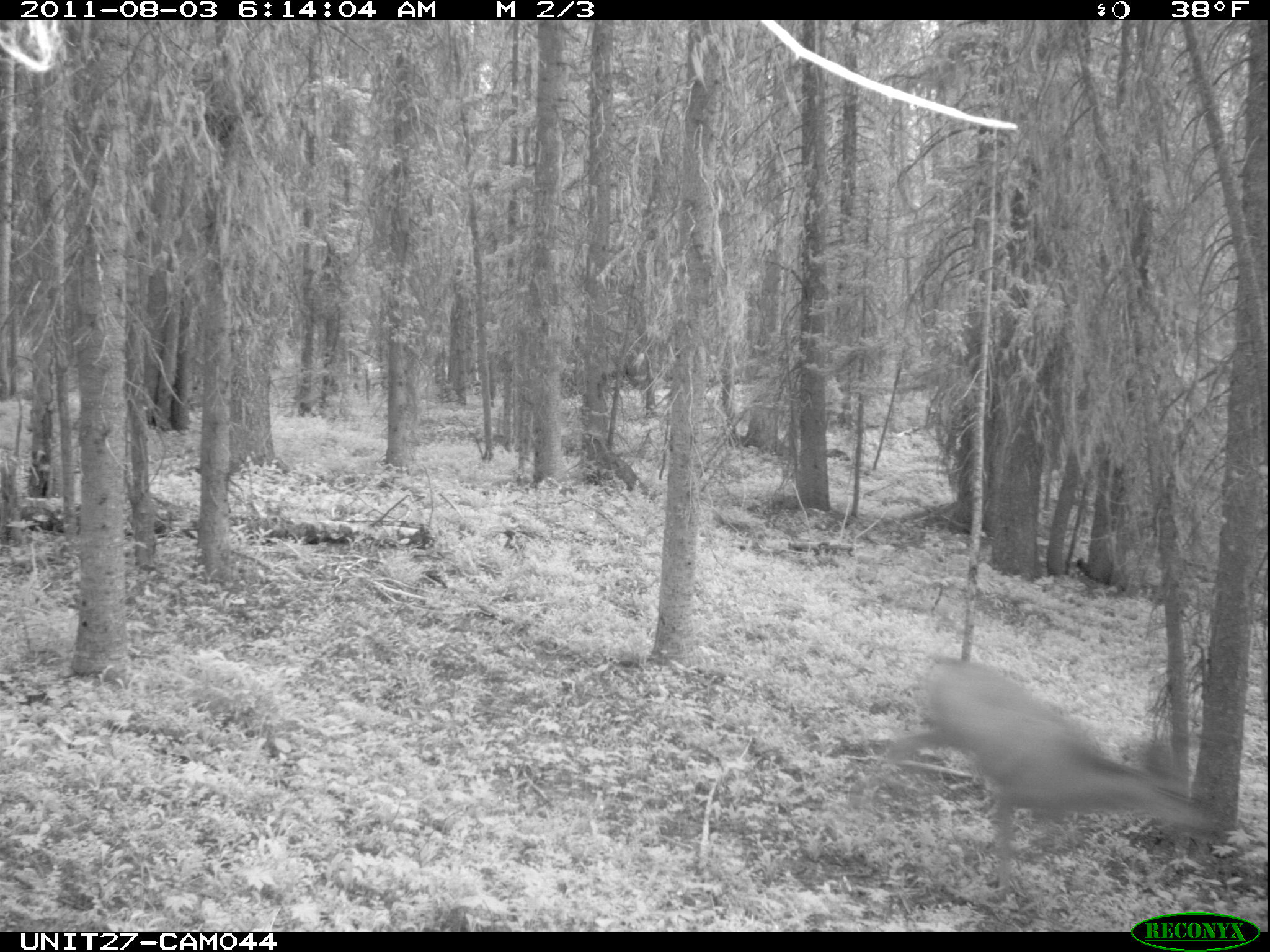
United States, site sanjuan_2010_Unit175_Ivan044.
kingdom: Animalia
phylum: Chordata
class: Mammalia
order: Artiodactyla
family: Cervidae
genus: Odocoileus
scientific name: Odocoileus hemionus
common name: mule deer